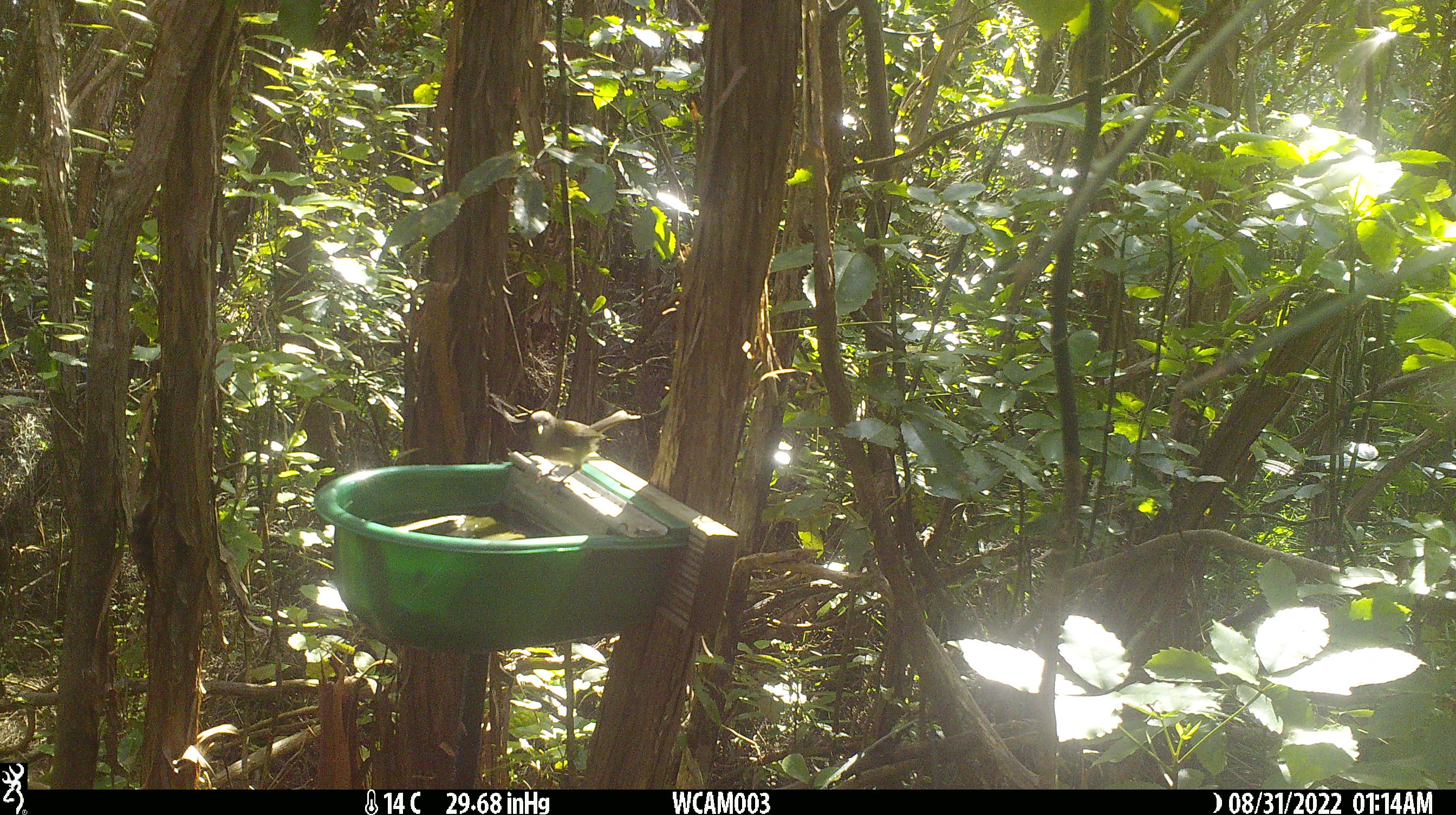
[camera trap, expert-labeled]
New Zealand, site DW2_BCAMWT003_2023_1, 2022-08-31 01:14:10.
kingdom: Animalia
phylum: Chordata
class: Aves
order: Passeriformes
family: Meliphagidae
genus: Anthornis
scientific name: Anthornis melanura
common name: new zealand bellbird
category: bellbird